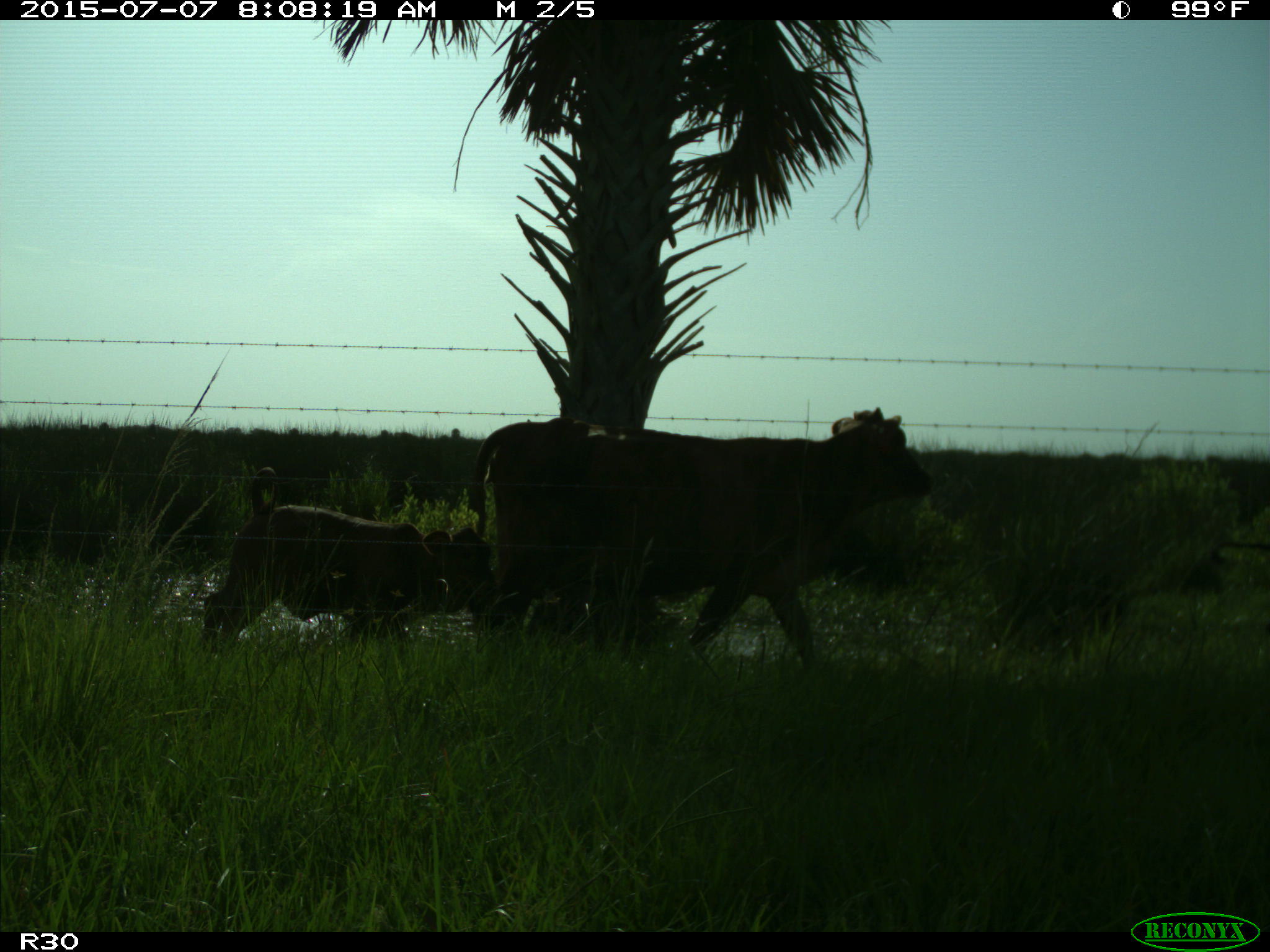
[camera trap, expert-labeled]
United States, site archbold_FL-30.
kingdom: Animalia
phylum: Chordata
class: Mammalia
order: Artiodactyla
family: Bovidae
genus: Bos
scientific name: Bos taurus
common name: domestic cow